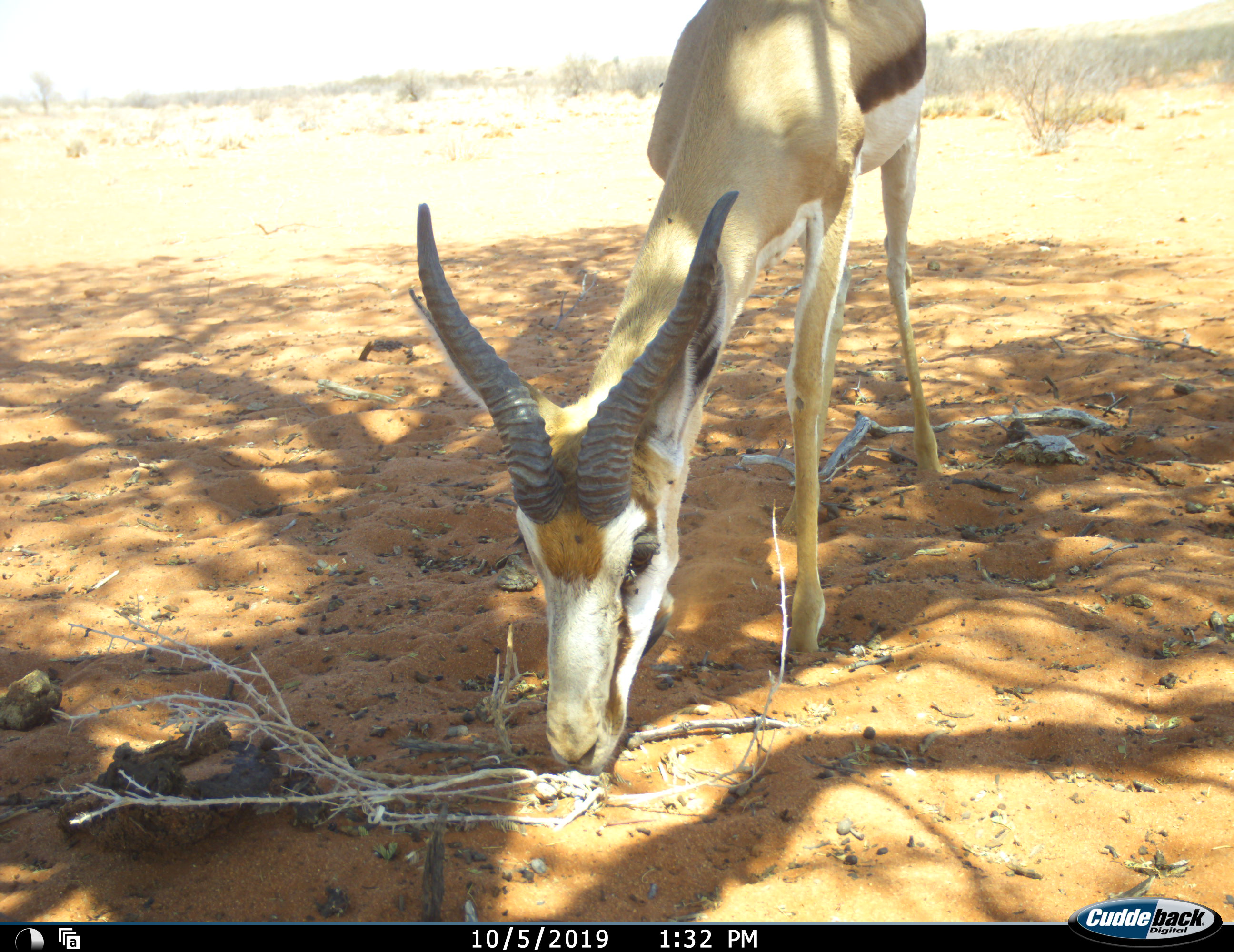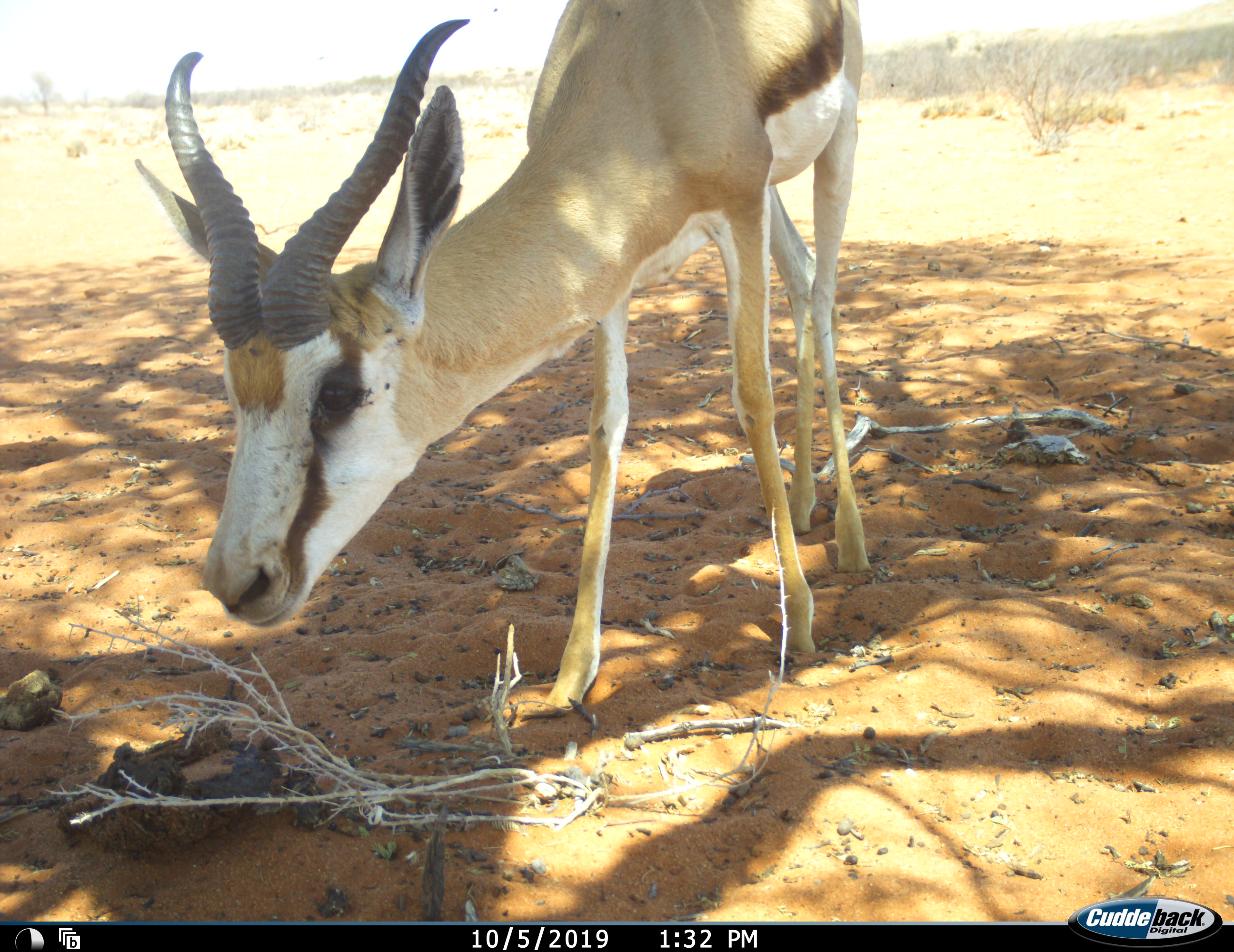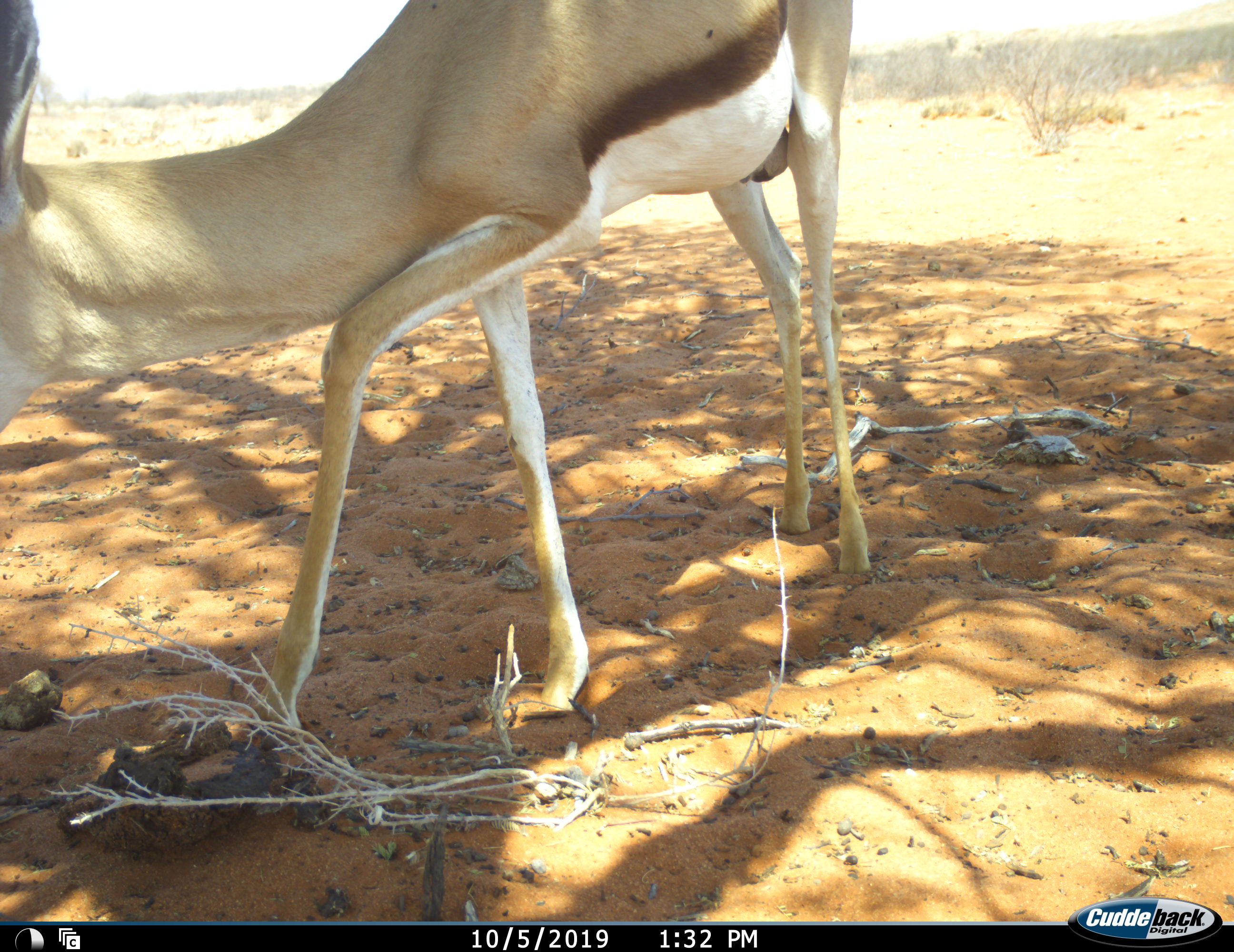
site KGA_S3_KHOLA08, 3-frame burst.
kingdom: Animalia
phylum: Chordata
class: Mammalia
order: Artiodactyla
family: Bovidae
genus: Antidorcas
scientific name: Antidorcas marsupialis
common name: springbok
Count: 1.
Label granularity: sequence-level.